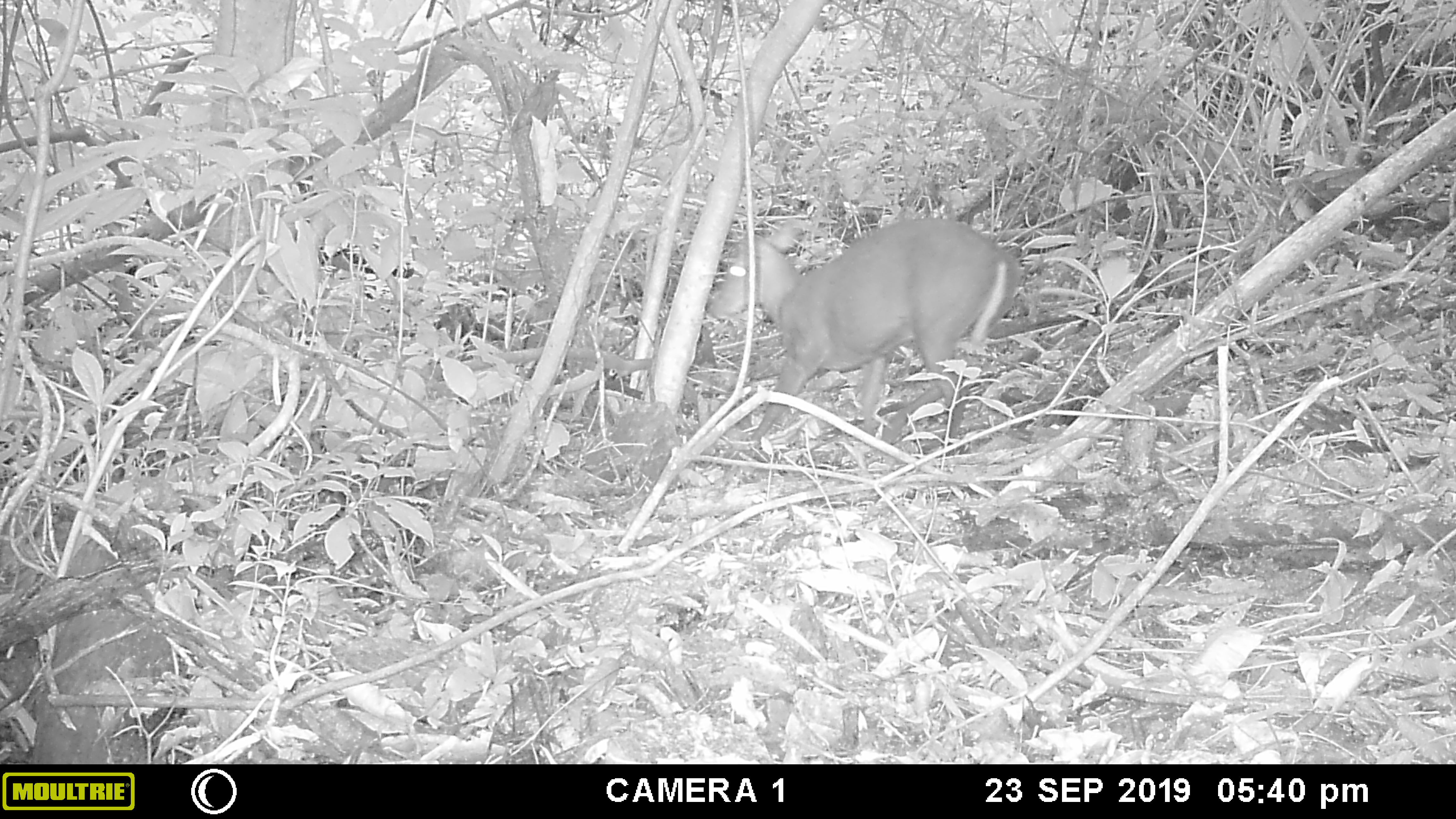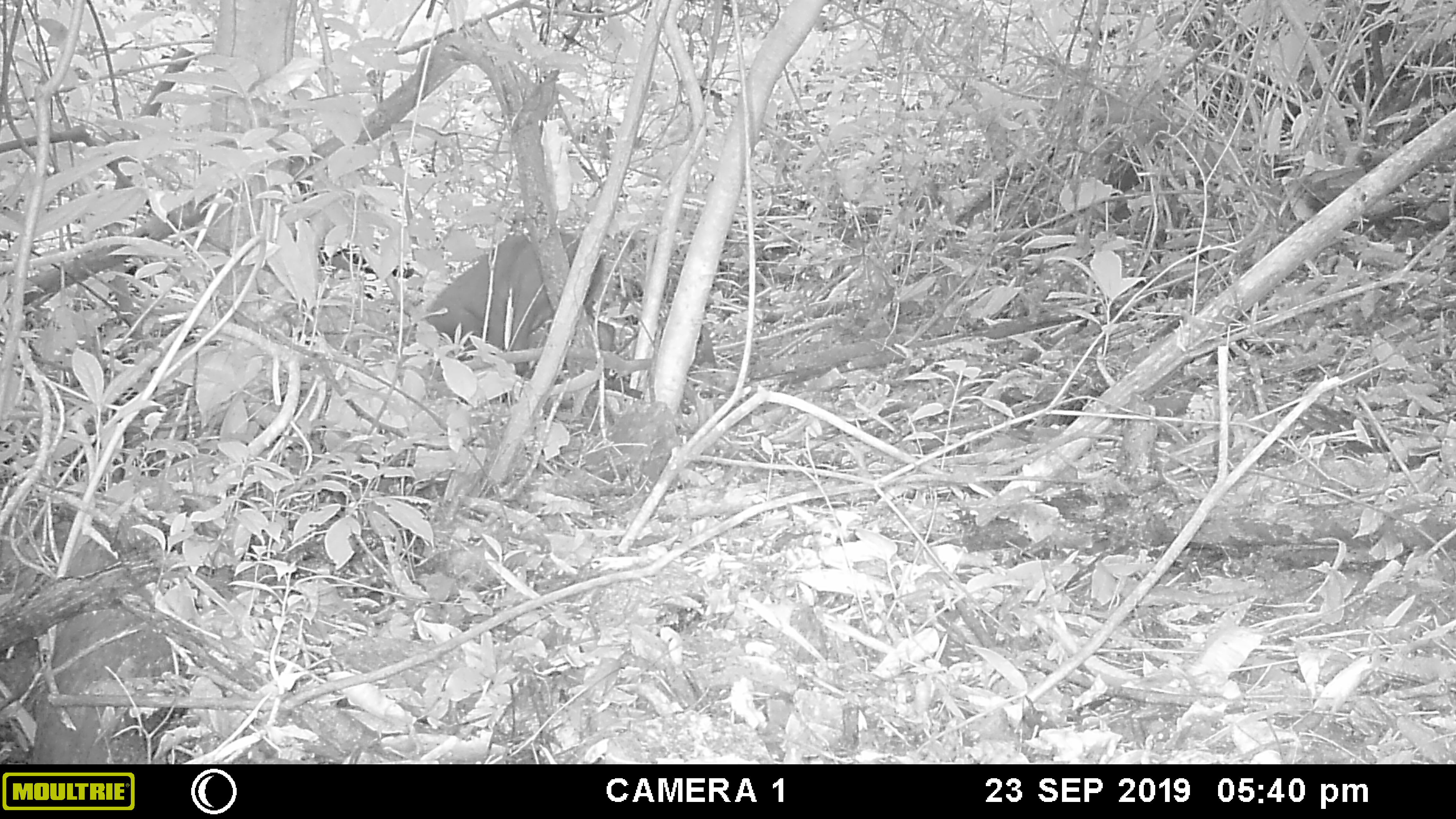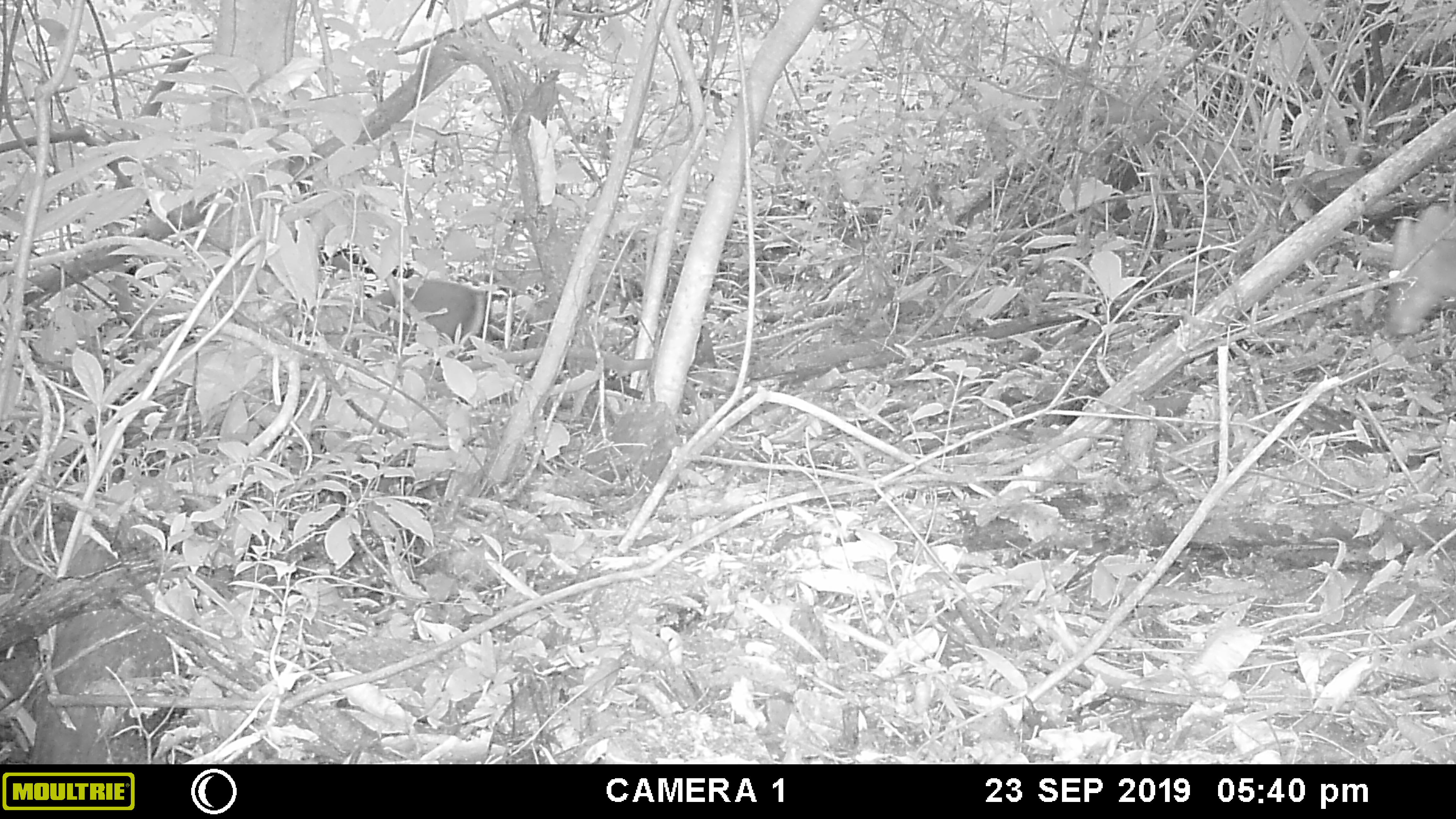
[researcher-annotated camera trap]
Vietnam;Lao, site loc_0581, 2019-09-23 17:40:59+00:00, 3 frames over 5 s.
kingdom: Animalia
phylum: Chordata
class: Mammalia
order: Artiodactyla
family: Cervidae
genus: Muntiacus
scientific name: Muntiacus rooseveltorum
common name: roosevelt's muntjac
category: roosevelts muntjac group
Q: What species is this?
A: Roosevelts muntjac group (roosevelt's muntjac) (Muntiacus rooseveltorum).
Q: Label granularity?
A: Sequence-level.